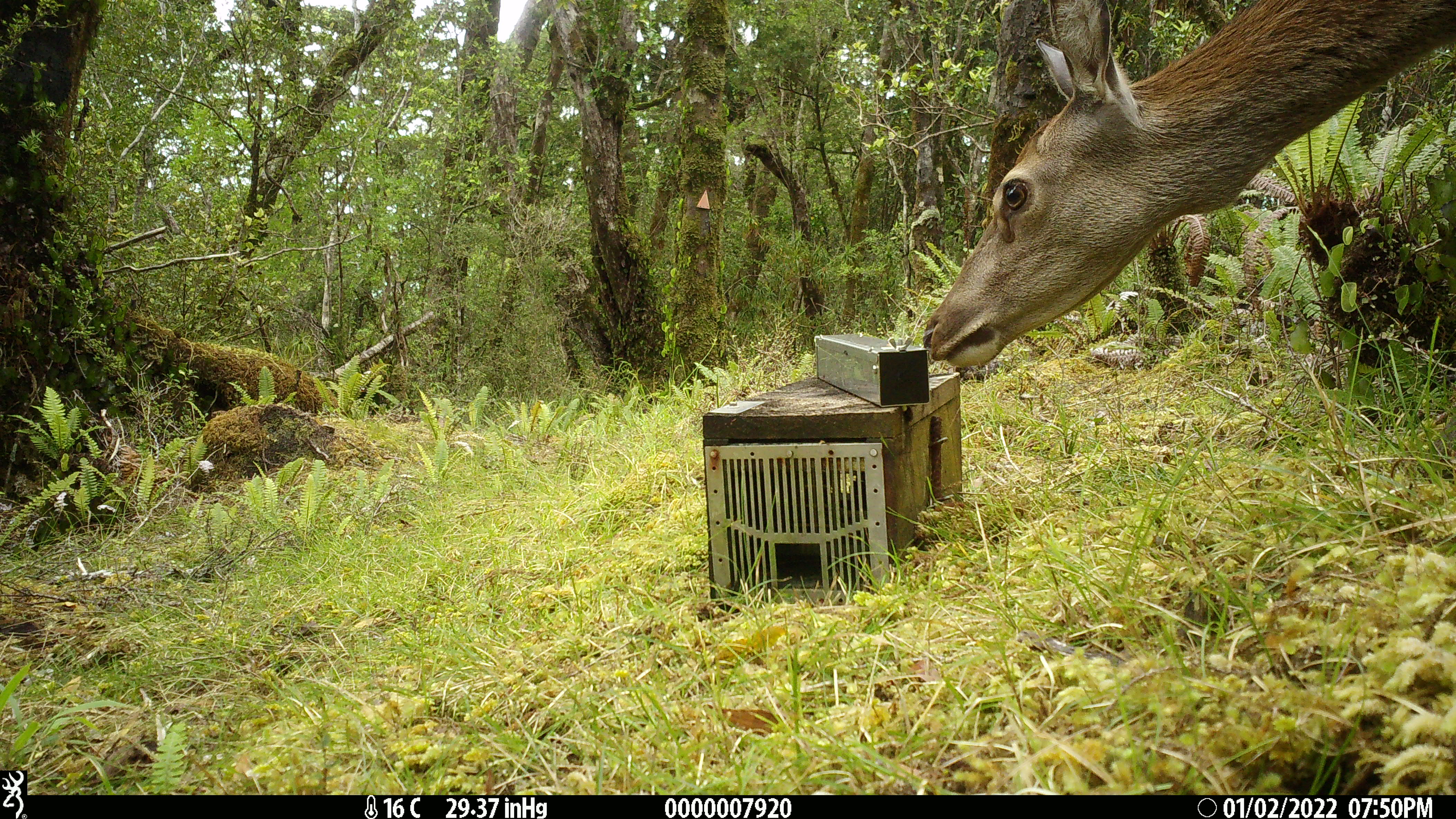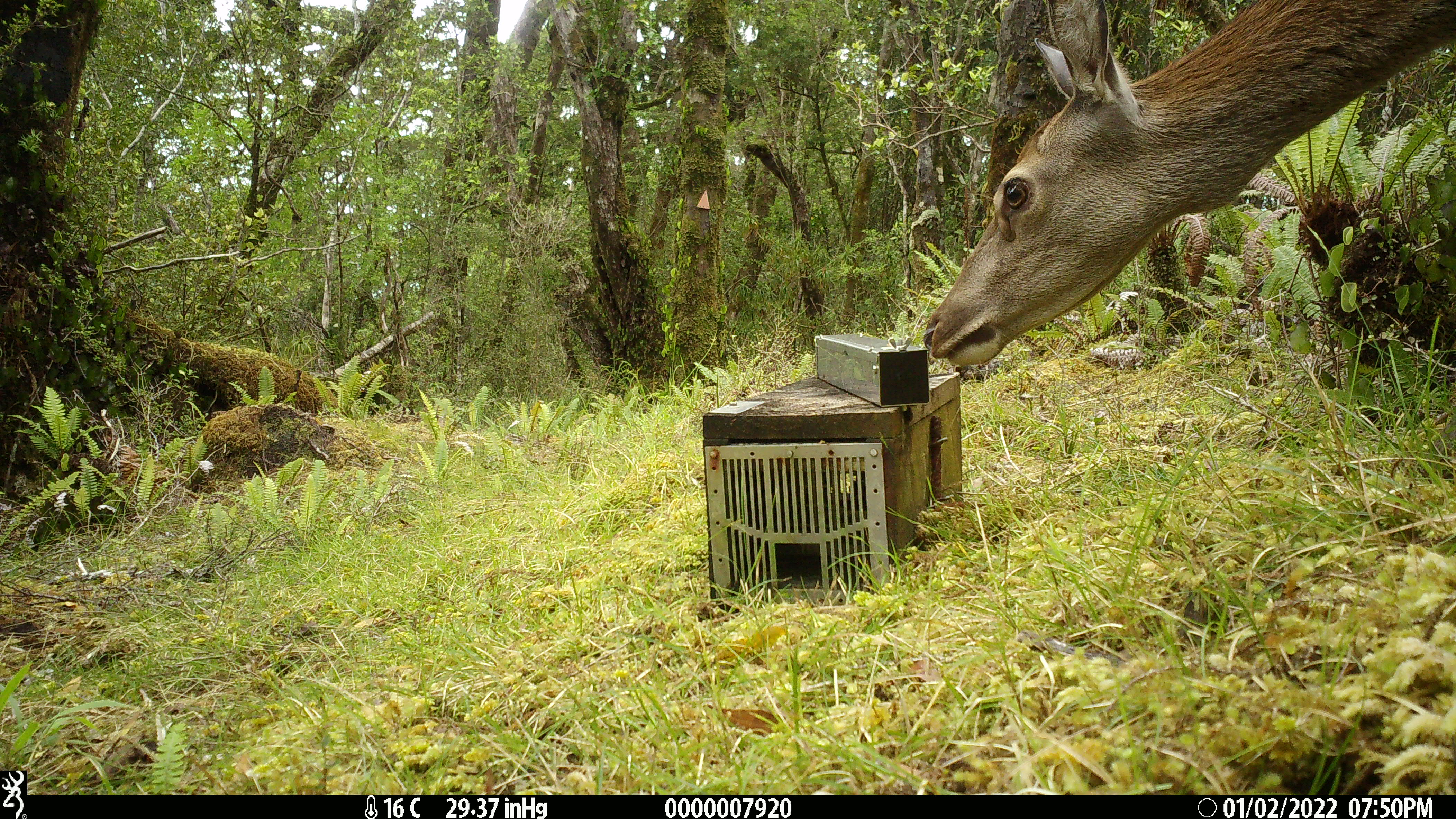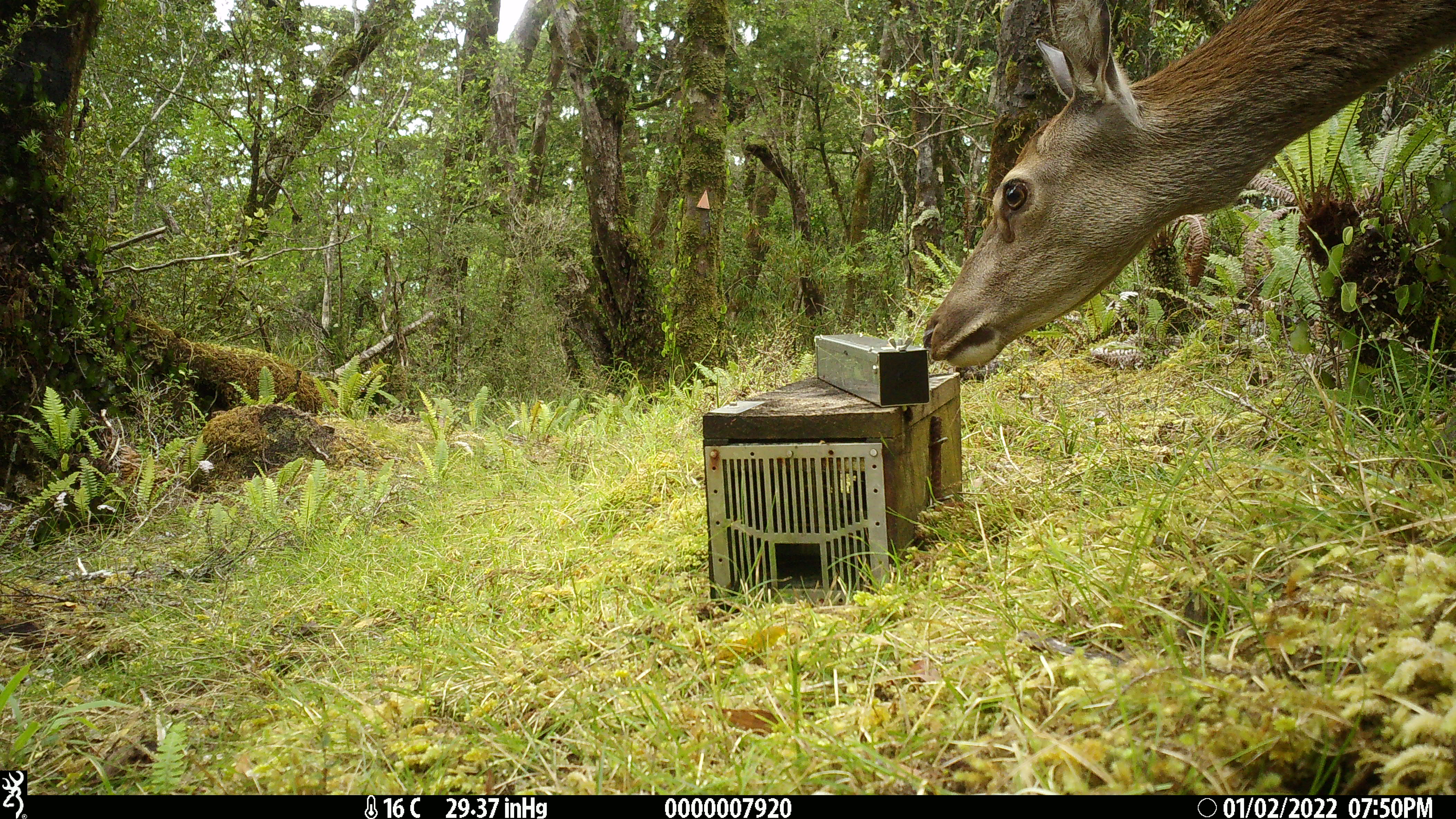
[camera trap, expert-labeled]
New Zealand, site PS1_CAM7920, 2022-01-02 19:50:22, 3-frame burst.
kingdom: Animalia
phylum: Chordata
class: Mammalia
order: Artiodactyla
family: Cervidae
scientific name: Cervidae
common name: deer